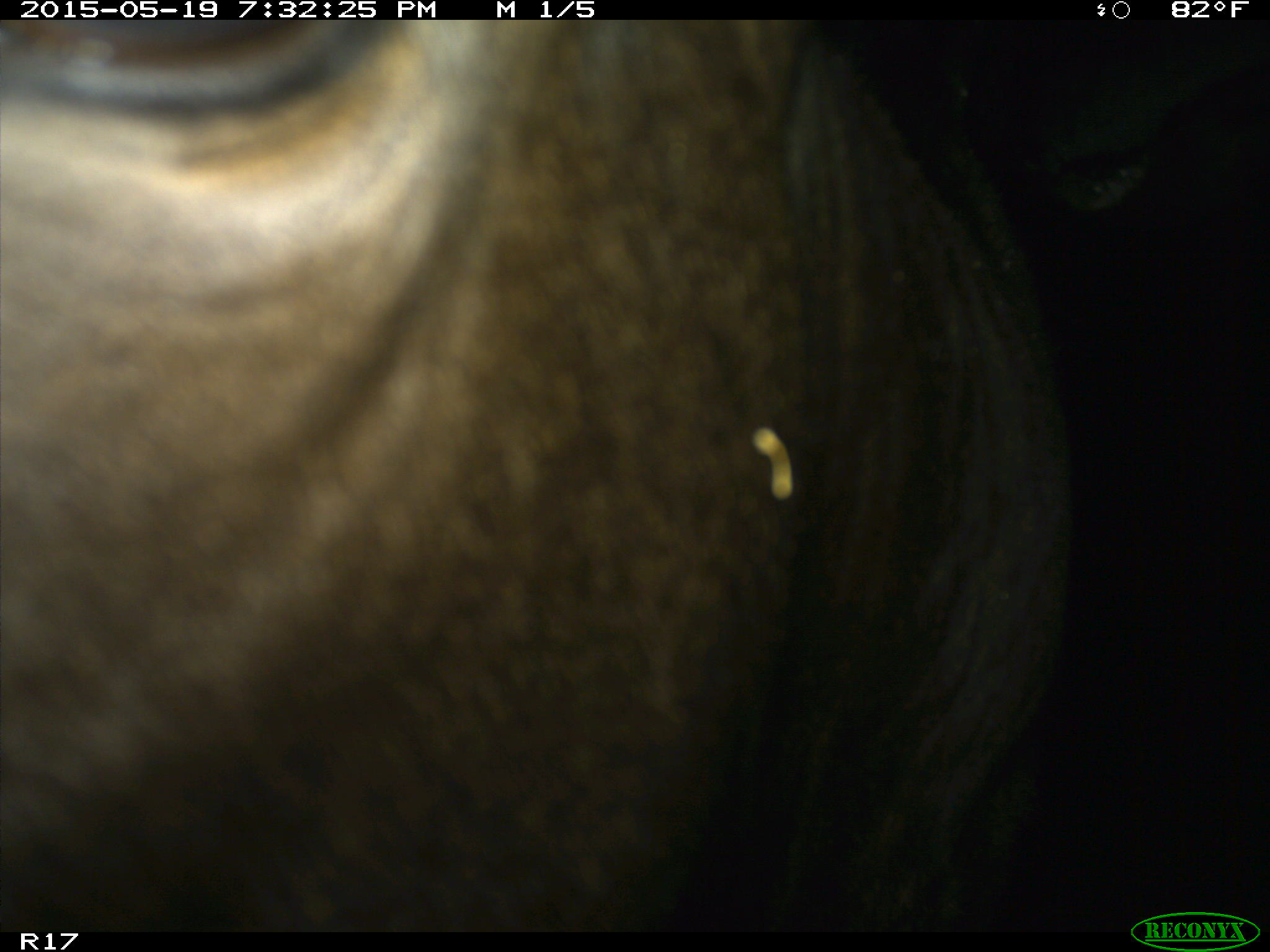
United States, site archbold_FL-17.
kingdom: Animalia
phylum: Chordata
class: Mammalia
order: Artiodactyla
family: Bovidae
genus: Bos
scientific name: Bos taurus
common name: domestic cow